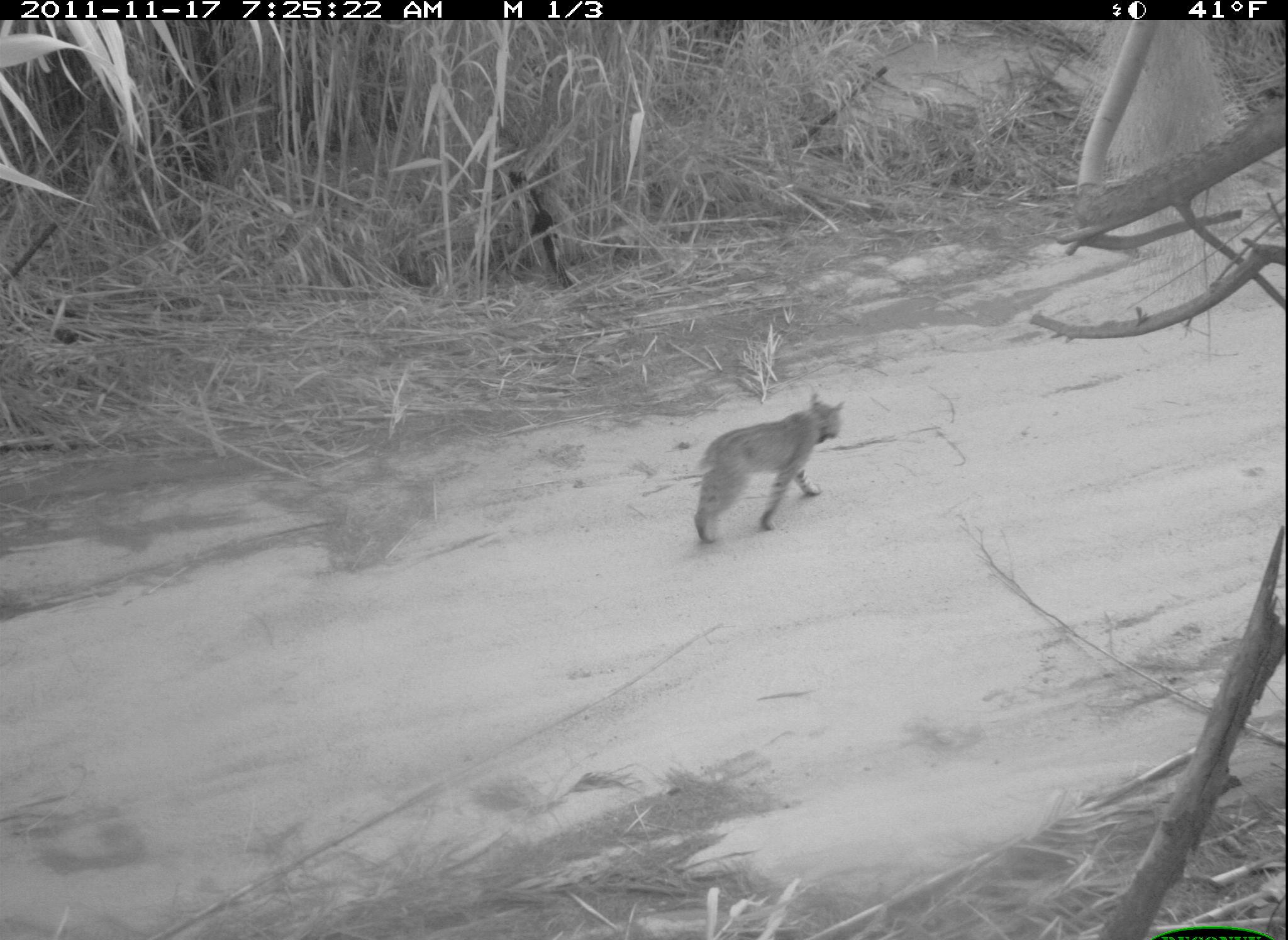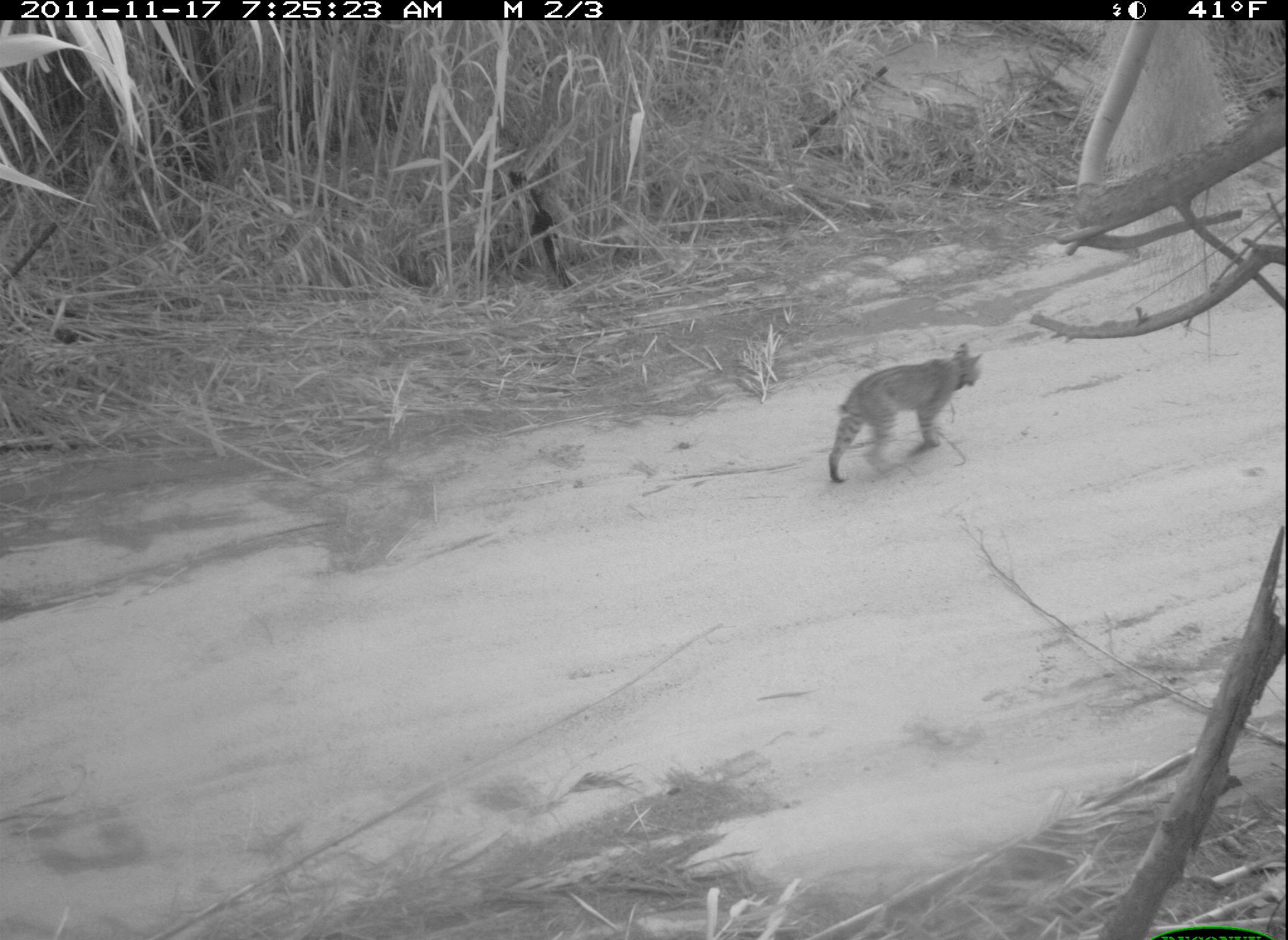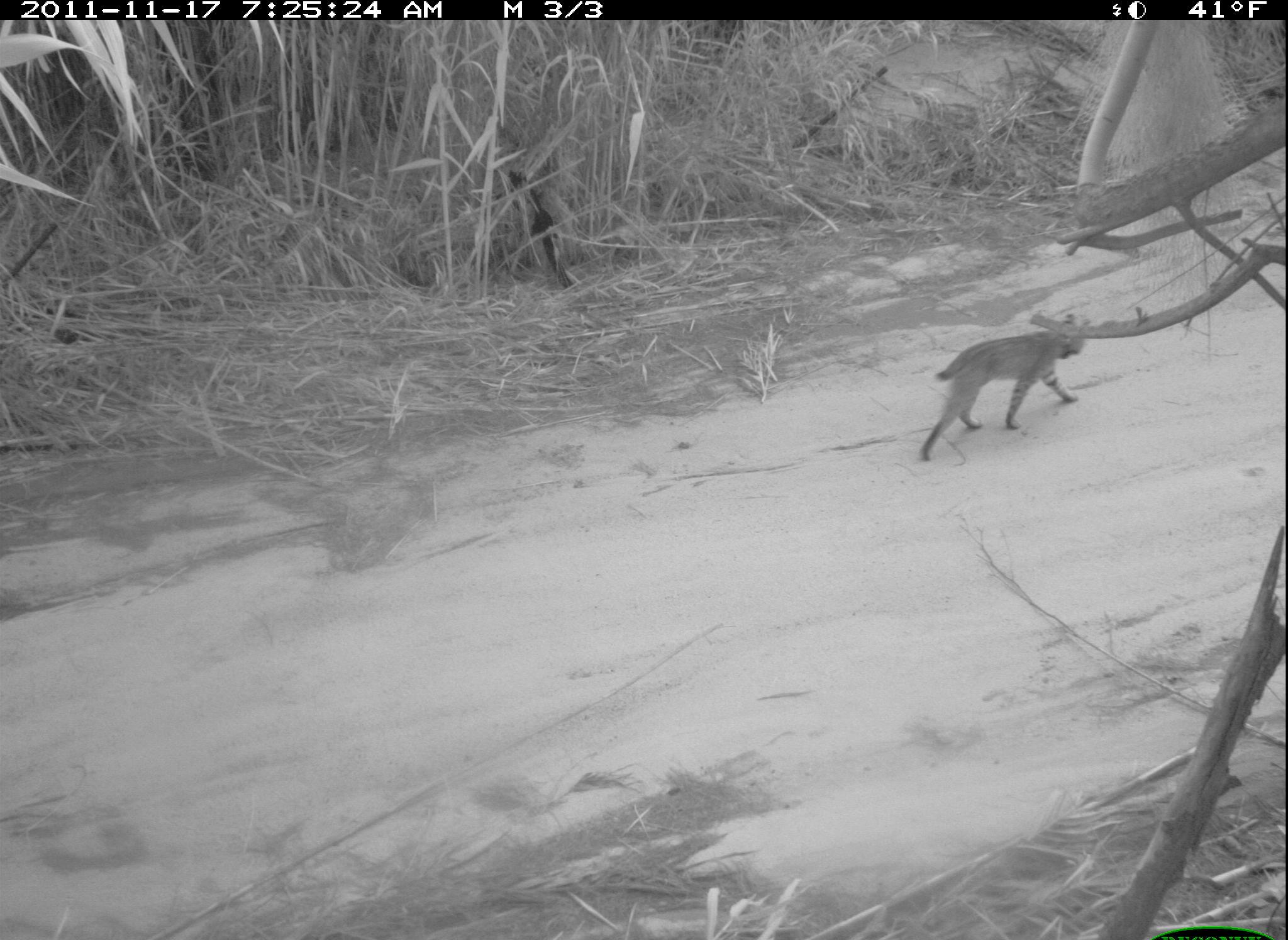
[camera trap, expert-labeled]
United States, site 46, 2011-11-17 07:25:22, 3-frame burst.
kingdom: Animalia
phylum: Chordata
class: Mammalia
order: Carnivora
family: Felidae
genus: Lynx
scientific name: Lynx rufus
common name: bobcat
Bobcat (Lynx rufus).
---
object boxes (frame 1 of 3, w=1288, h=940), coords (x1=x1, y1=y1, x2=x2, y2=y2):
bobcat: (x1=678, y1=385, x2=857, y2=554)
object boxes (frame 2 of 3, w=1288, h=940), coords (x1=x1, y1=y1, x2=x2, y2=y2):
bobcat: (x1=813, y1=340, x2=998, y2=488)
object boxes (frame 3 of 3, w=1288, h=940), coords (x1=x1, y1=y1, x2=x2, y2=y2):
bobcat: (x1=916, y1=309, x2=1096, y2=474)